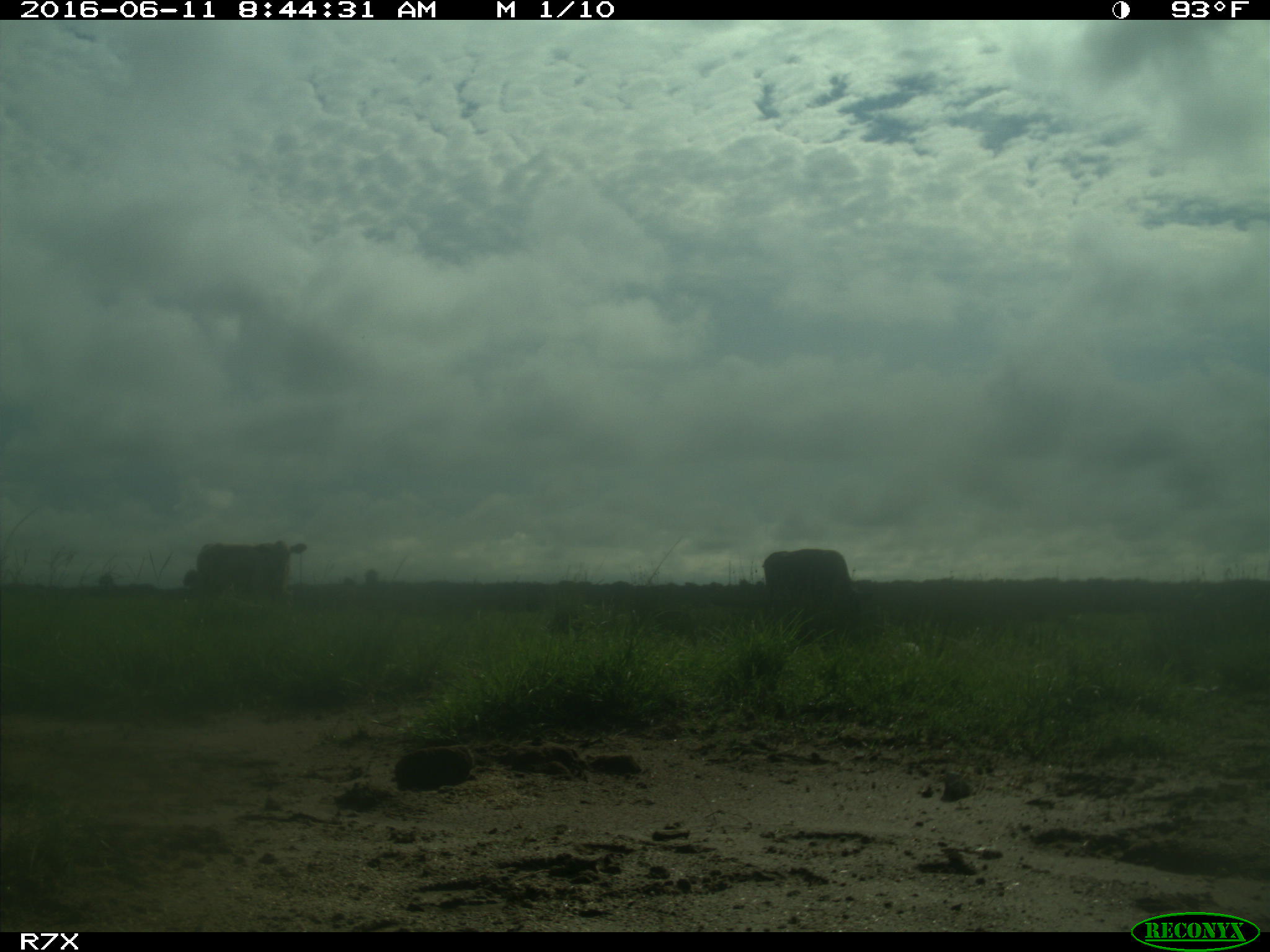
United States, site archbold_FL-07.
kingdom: Animalia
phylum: Chordata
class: Mammalia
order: Artiodactyla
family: Bovidae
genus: Bos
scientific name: Bos taurus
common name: domestic cow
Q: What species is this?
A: Bos taurus (domestic cow).